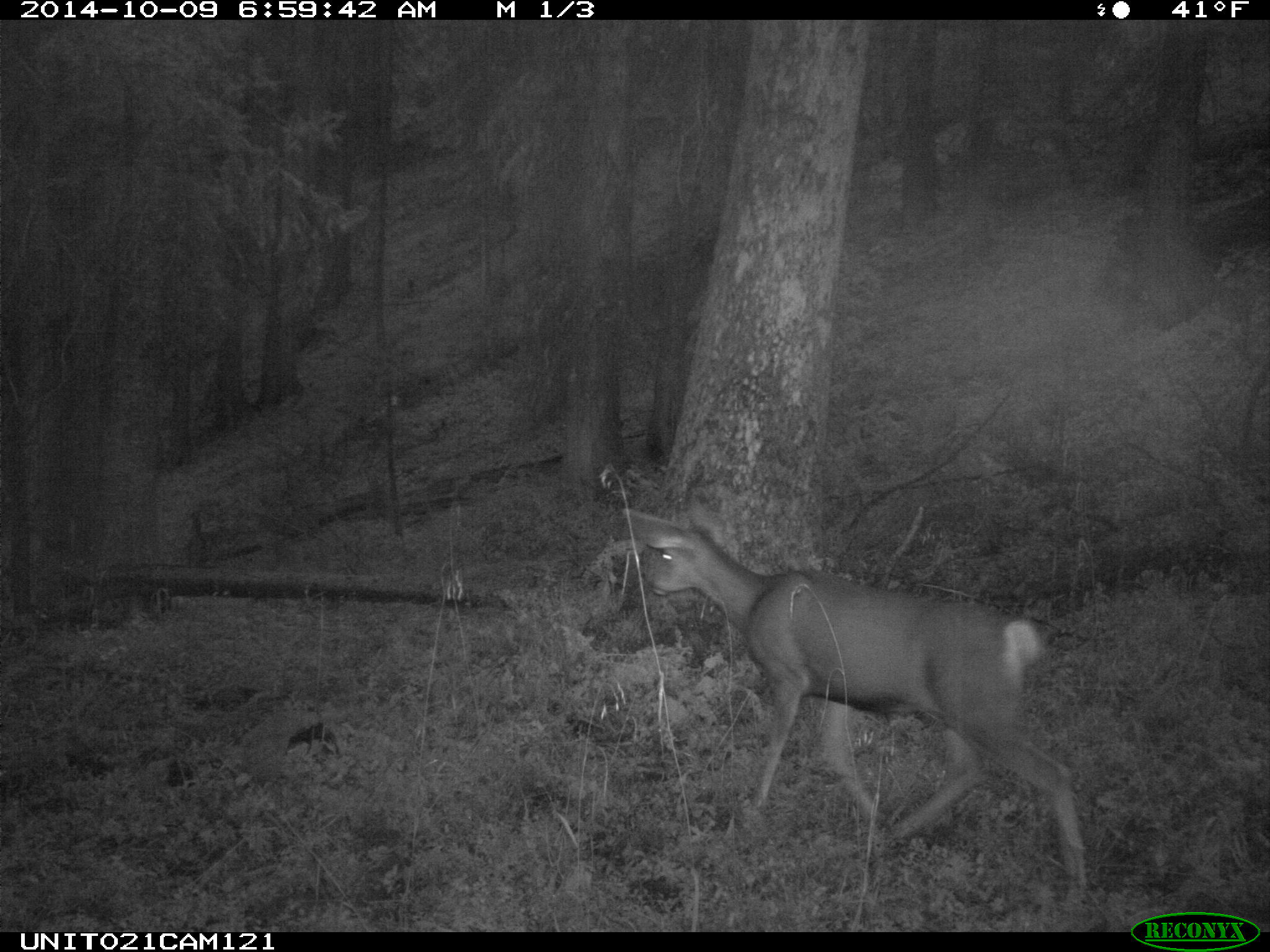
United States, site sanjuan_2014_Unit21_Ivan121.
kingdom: Animalia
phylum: Chordata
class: Mammalia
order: Artiodactyla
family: Cervidae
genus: Odocoileus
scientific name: Odocoileus hemionus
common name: mule deer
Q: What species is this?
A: Odocoileus hemionus (mule deer).